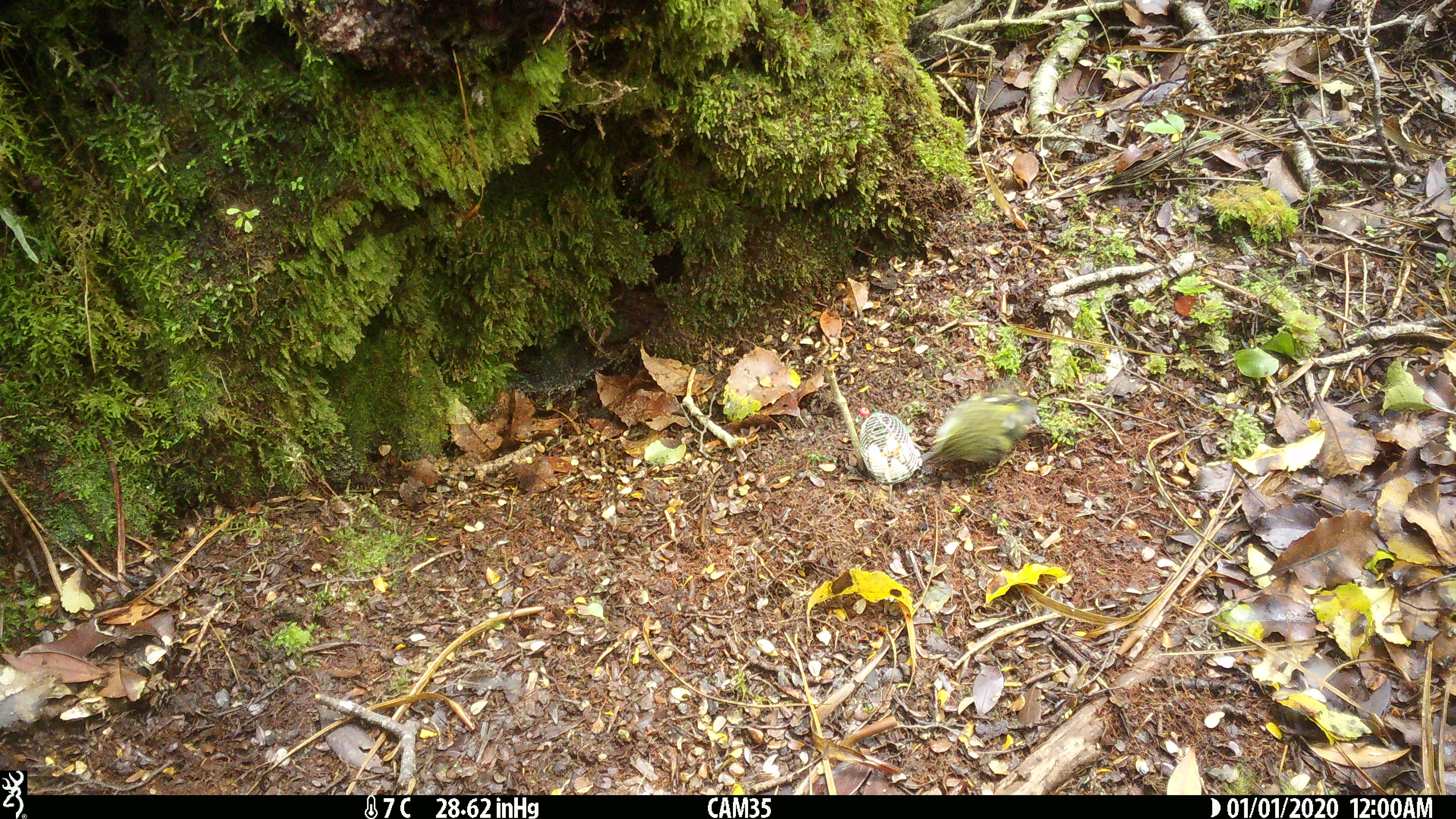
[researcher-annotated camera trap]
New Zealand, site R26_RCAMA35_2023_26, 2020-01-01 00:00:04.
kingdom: Animalia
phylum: Chordata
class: Aves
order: Passeriformes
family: Acanthisittidae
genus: Acanthisitta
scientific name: Acanthisitta chloris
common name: rifleman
Rifleman (Acanthisitta chloris).